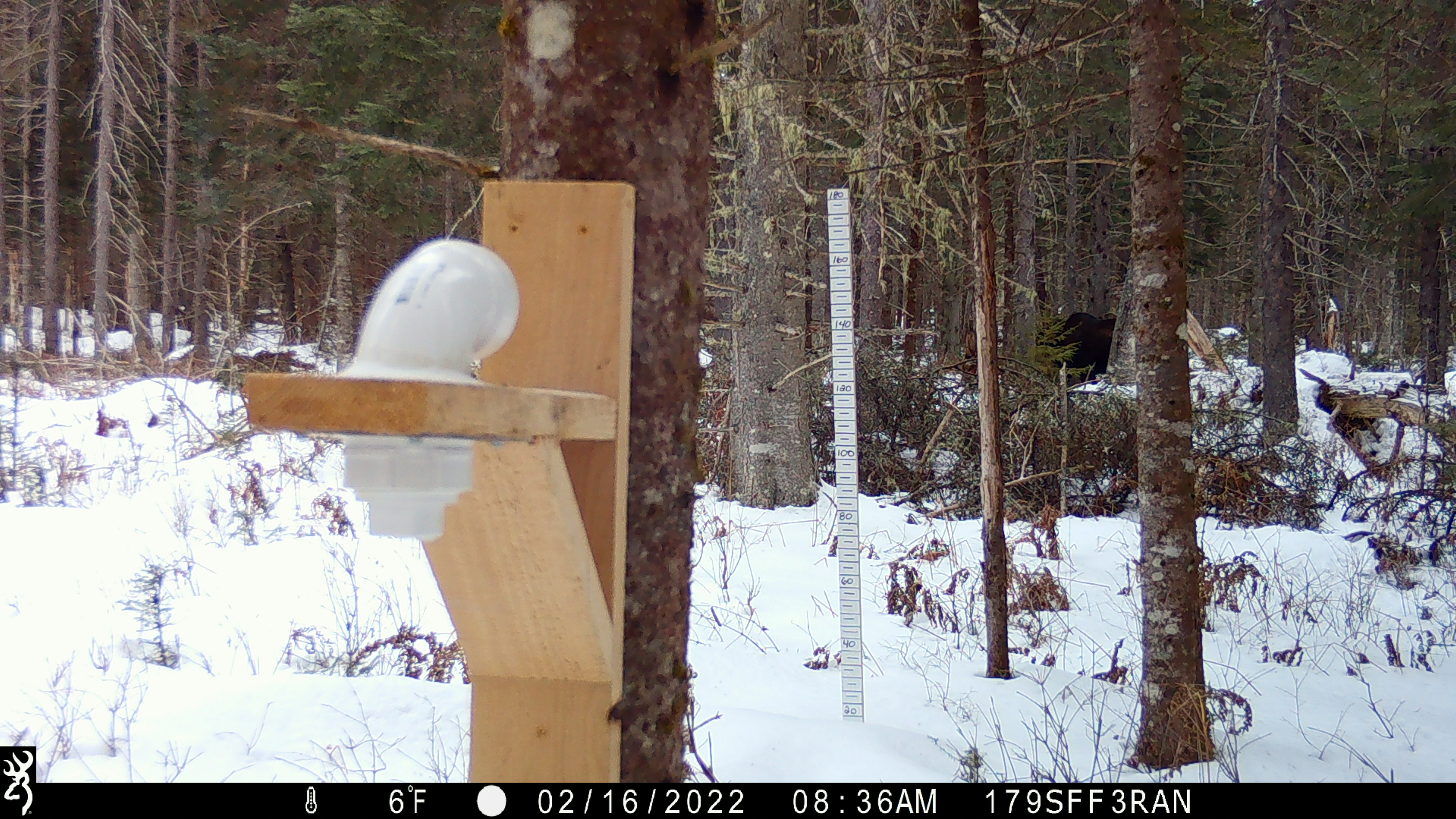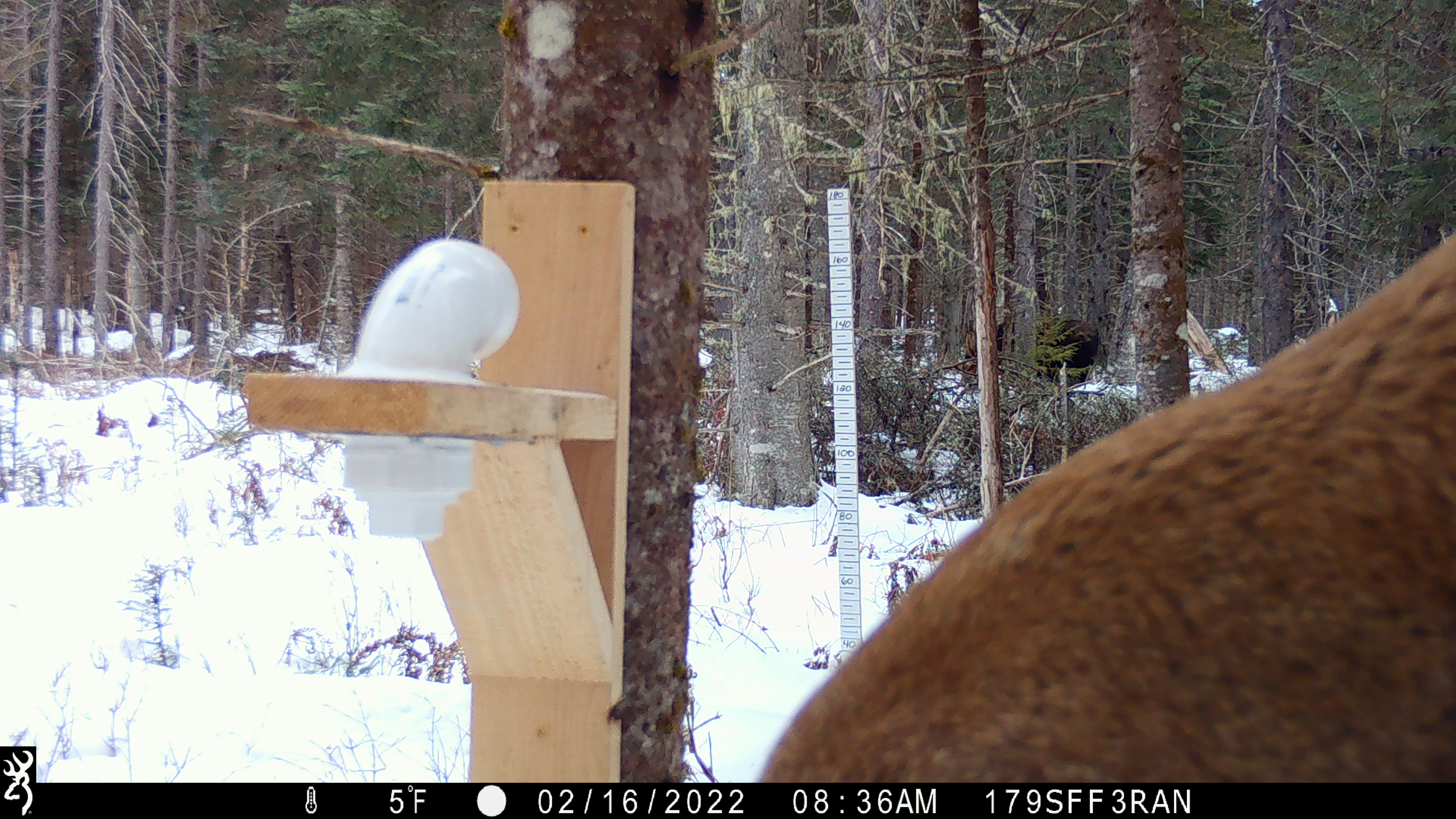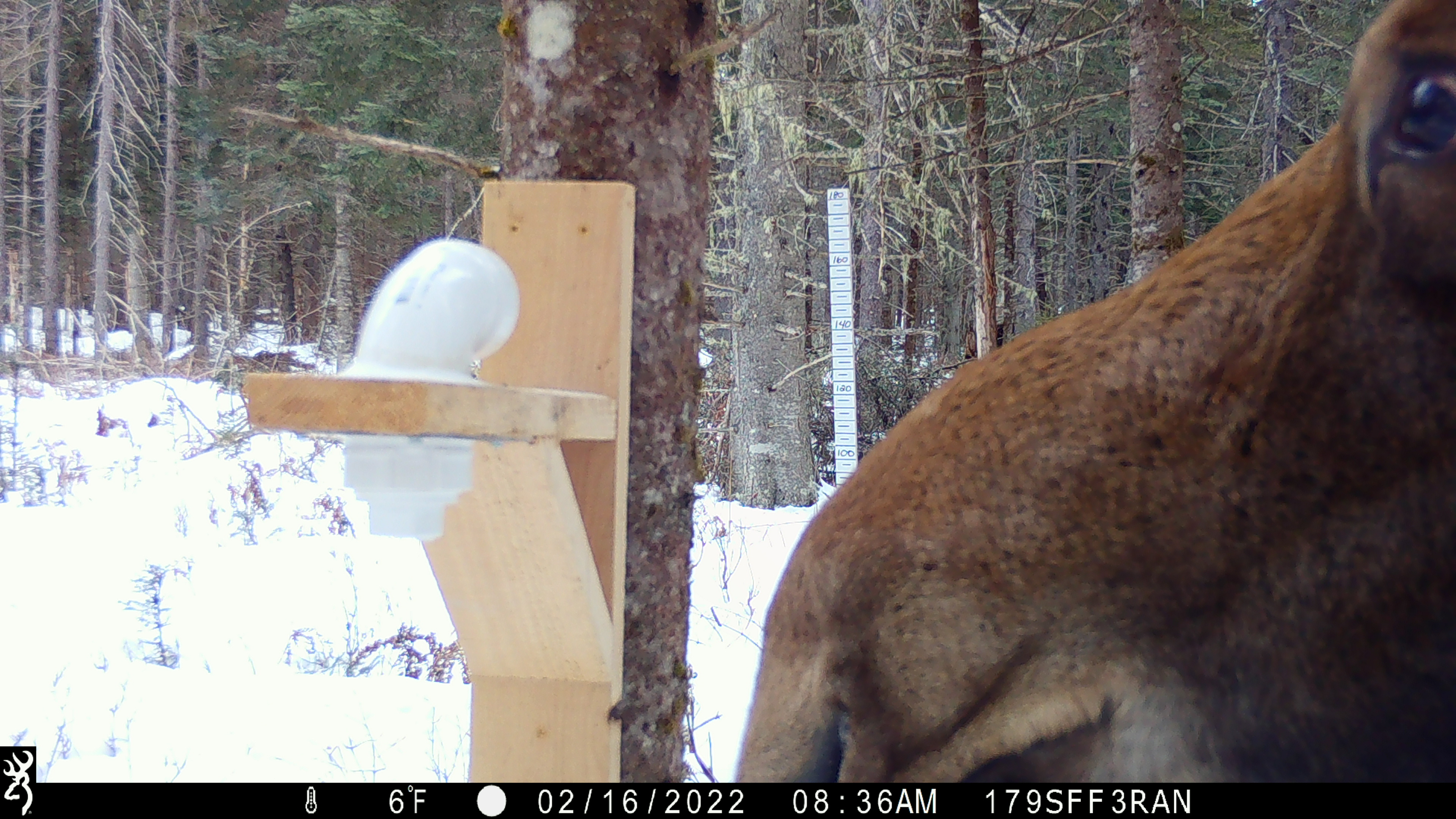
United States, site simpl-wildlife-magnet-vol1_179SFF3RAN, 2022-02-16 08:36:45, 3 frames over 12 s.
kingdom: Animalia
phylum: Chordata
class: Mammalia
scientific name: Mammalia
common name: mammal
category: mammal sp.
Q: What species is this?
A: Mammal sp. (mammal) (Mammalia).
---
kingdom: Animalia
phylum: Chordata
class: Mammalia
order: Artiodactyla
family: Cervidae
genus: Alces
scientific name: Alces alces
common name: moose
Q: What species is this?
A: Moose (Alces alces).